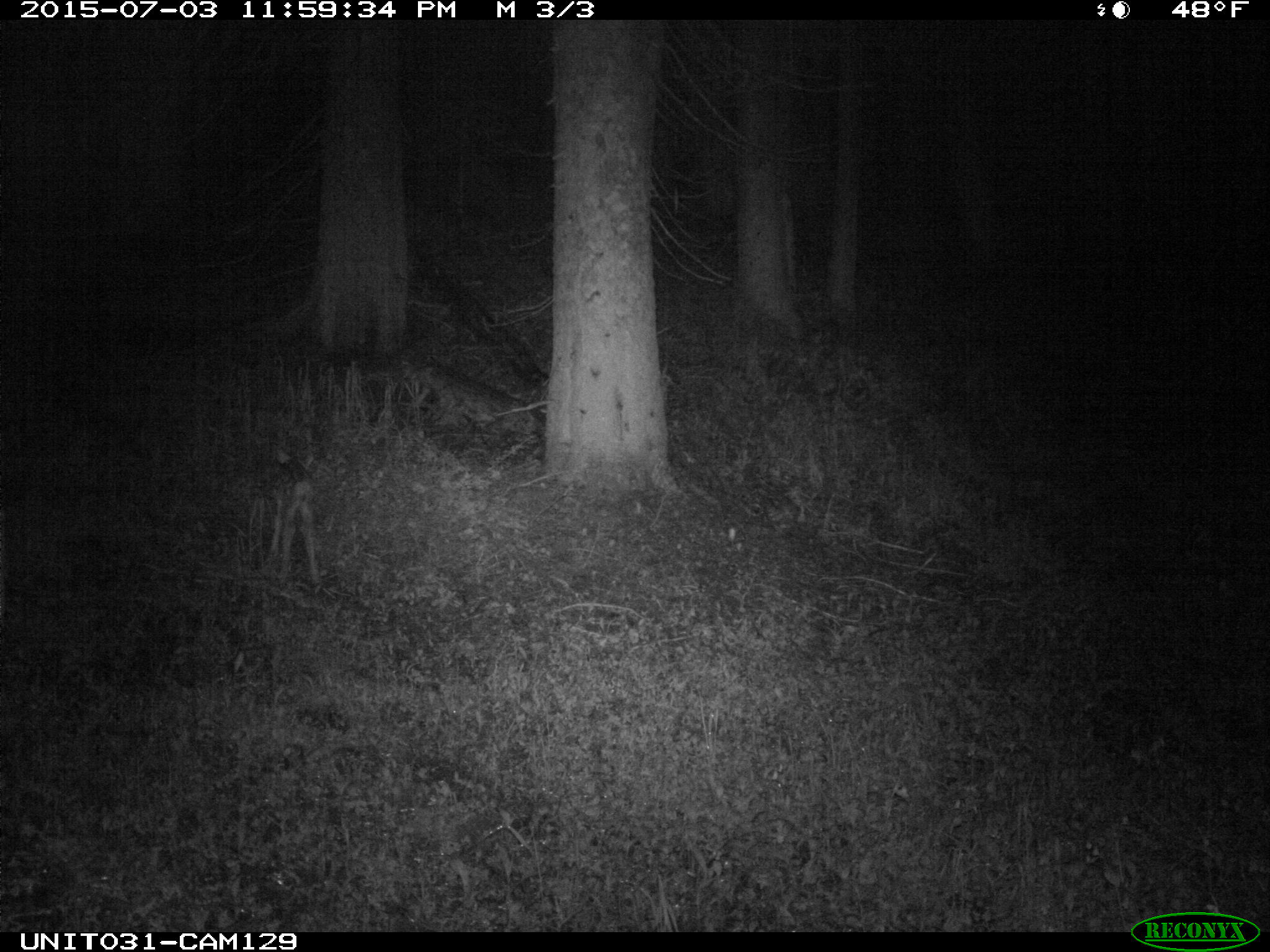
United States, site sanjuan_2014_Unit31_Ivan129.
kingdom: Animalia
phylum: Chordata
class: Mammalia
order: Artiodactyla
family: Cervidae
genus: Odocoileus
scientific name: Odocoileus hemionus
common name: mule deer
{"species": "Odocoileus hemionus (mule deer)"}